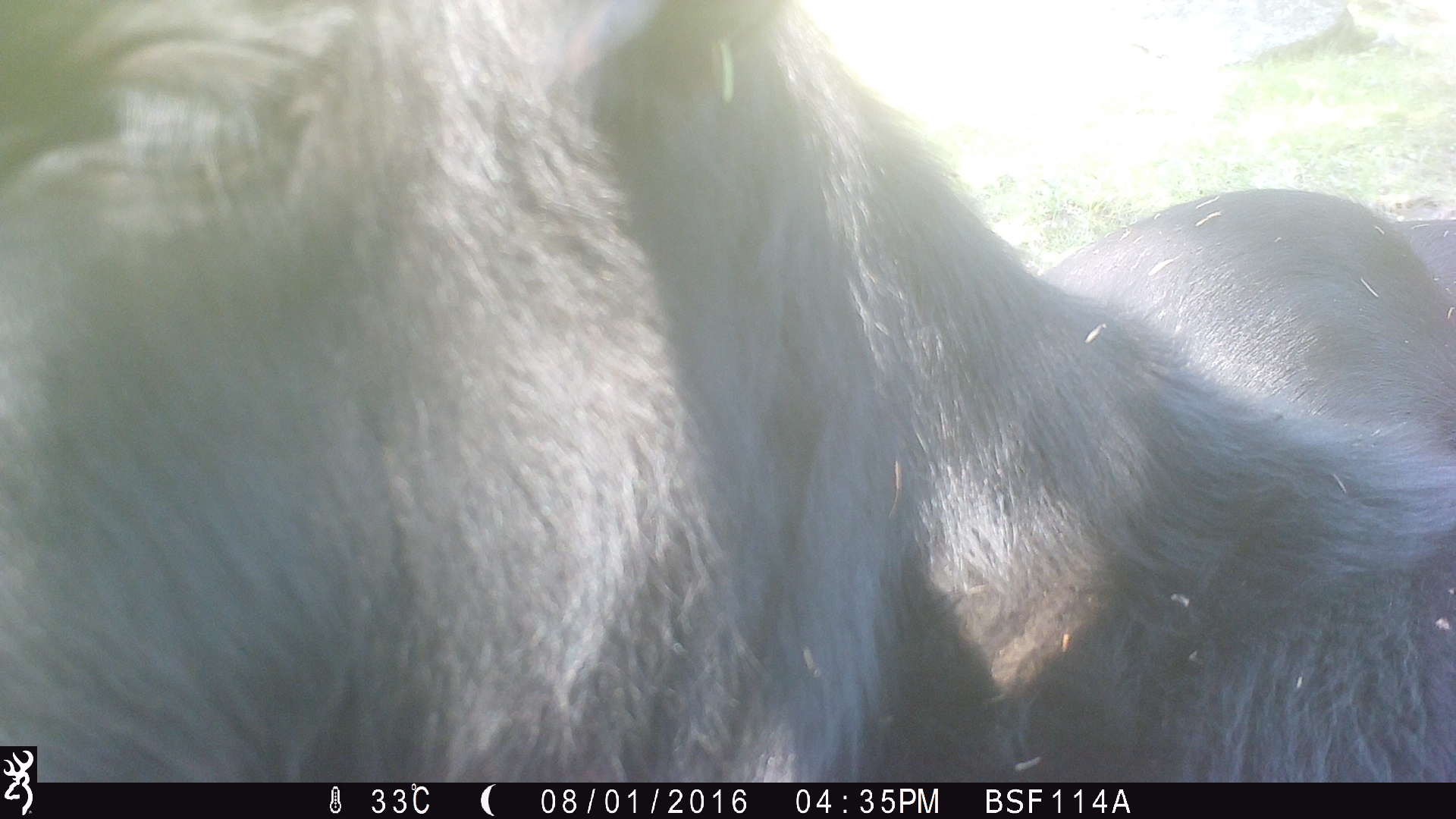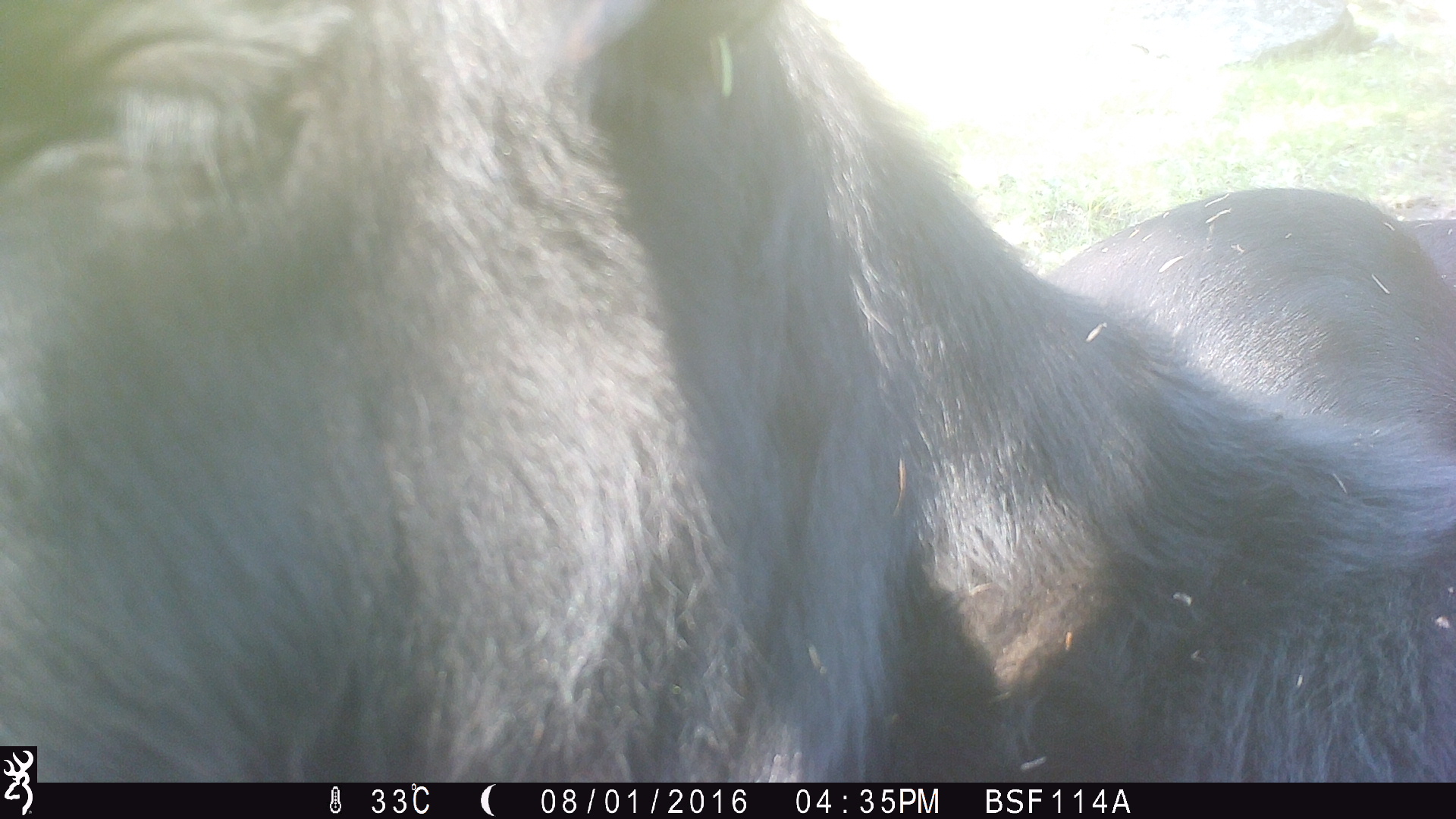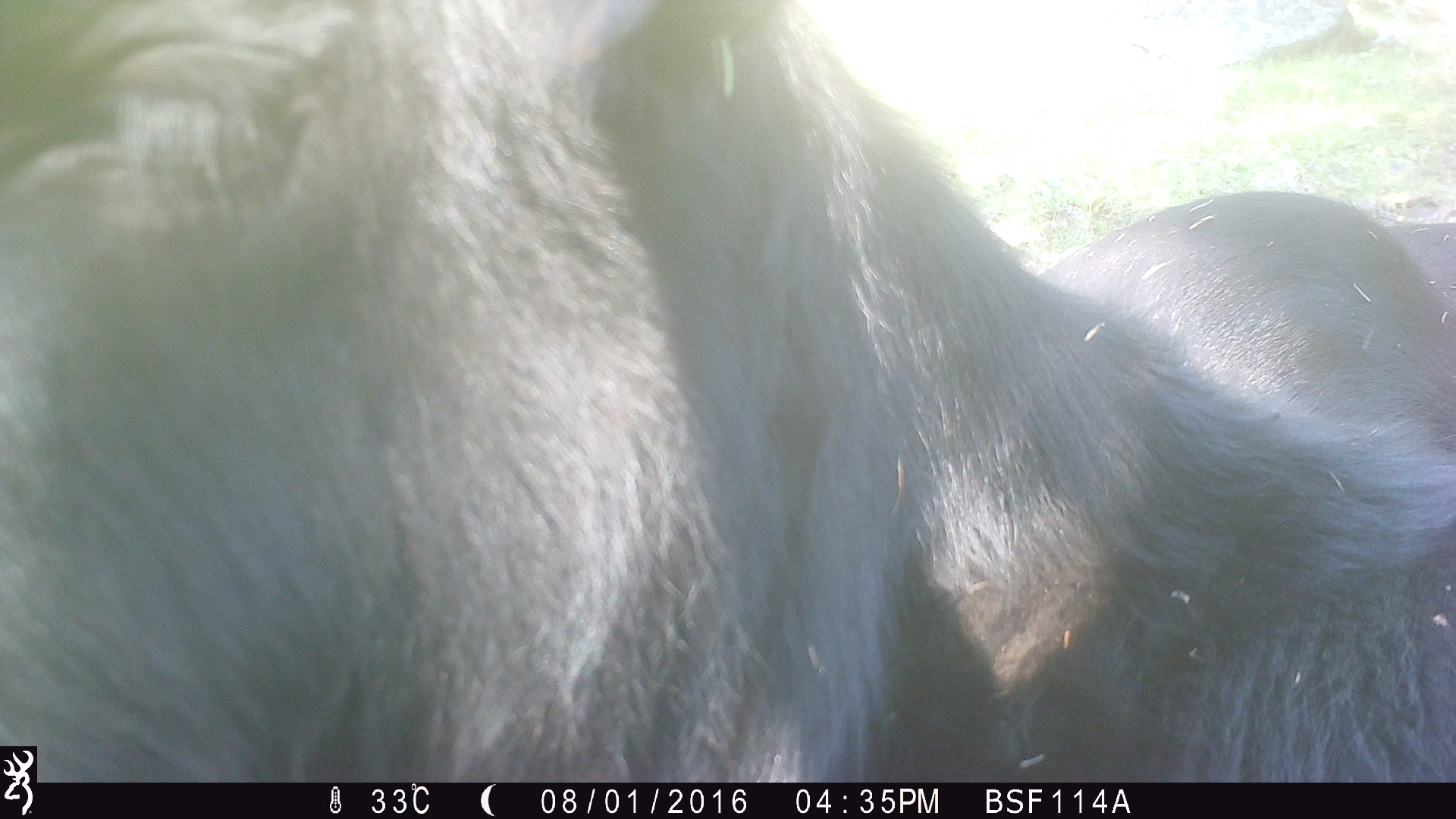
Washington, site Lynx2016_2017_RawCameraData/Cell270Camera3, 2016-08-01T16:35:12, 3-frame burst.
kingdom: Animalia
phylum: Chordata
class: Mammalia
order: Artiodactyla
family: Bovidae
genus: Bos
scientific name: Bos taurus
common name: domestic cattle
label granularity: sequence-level